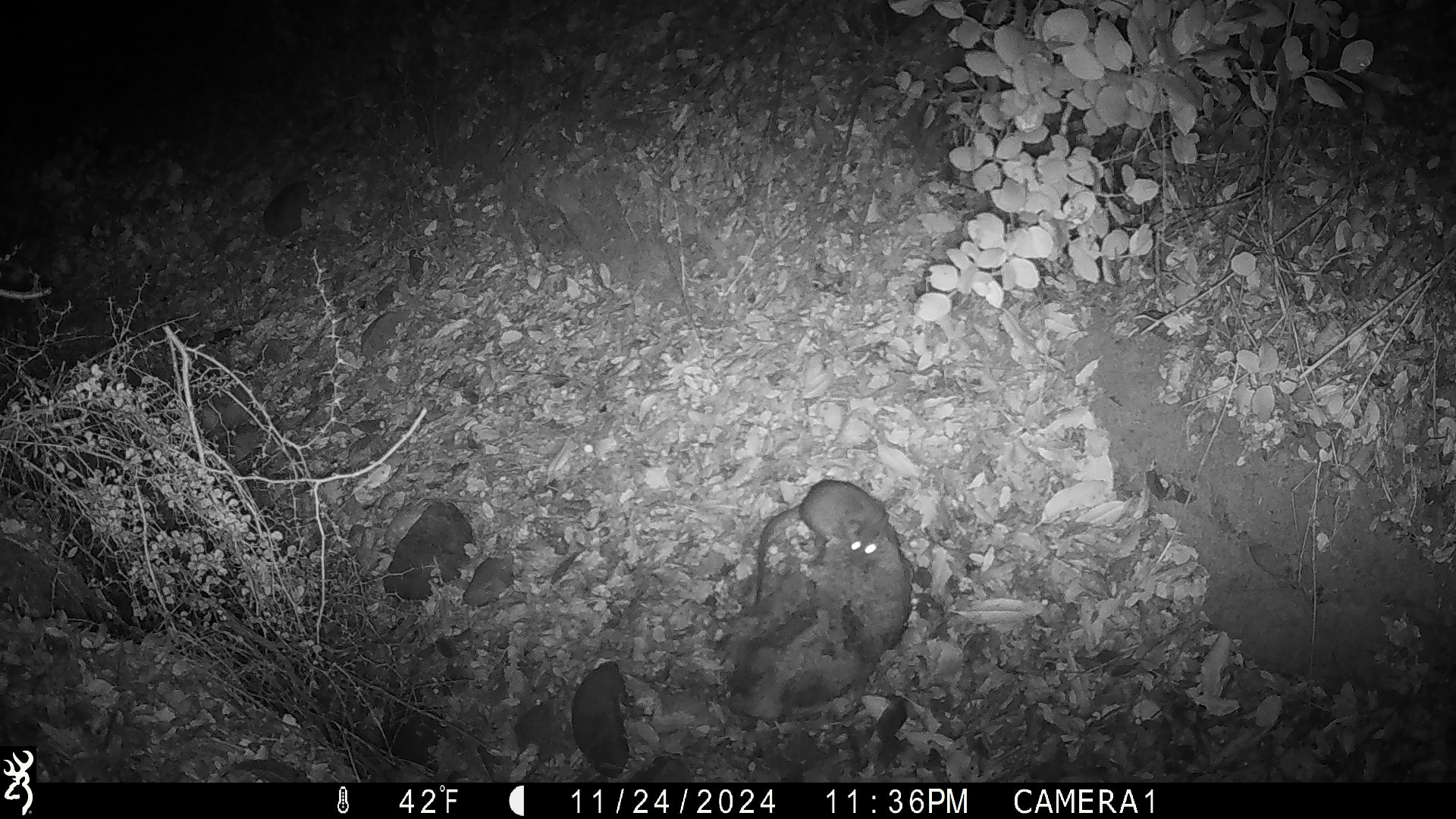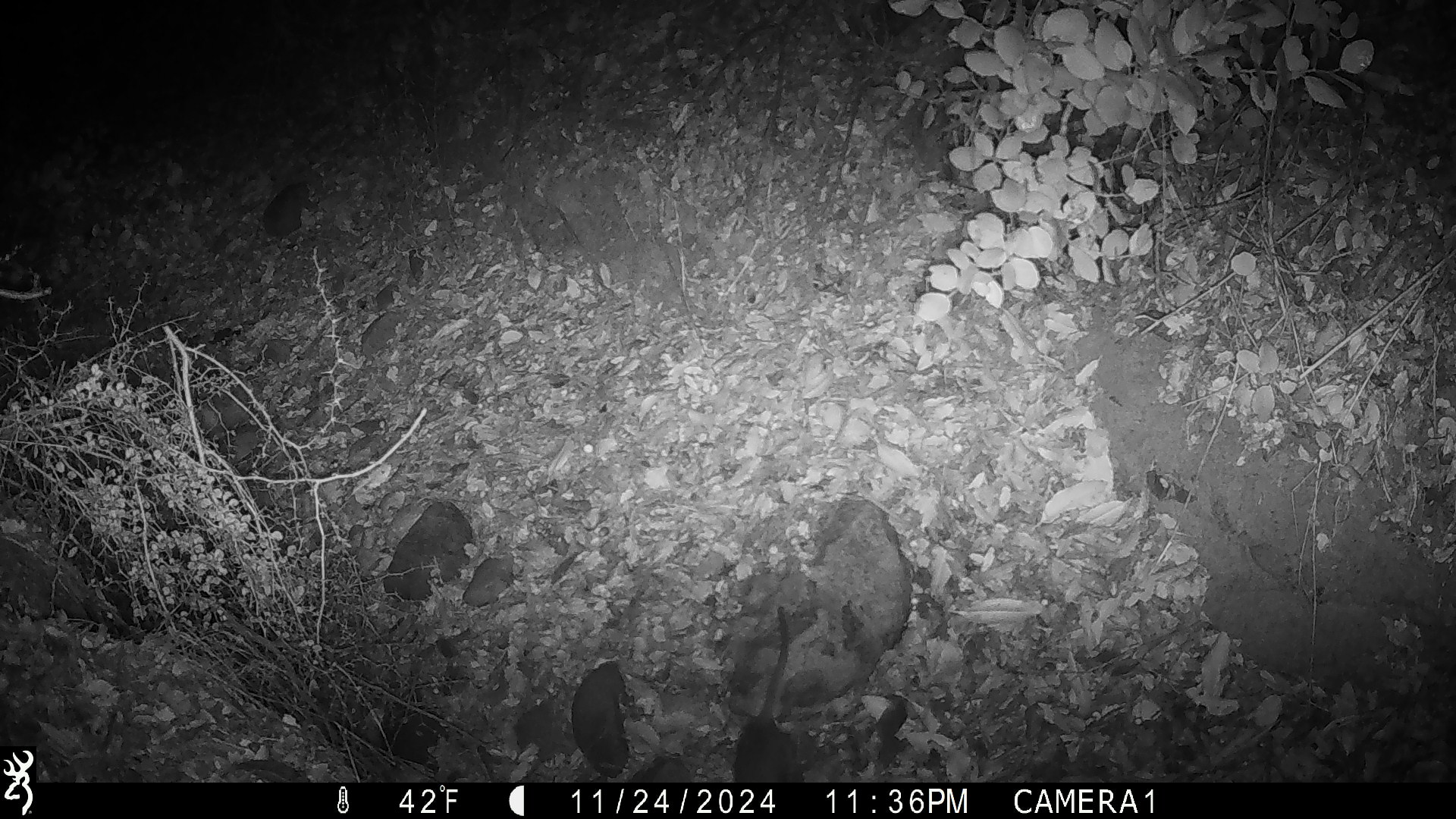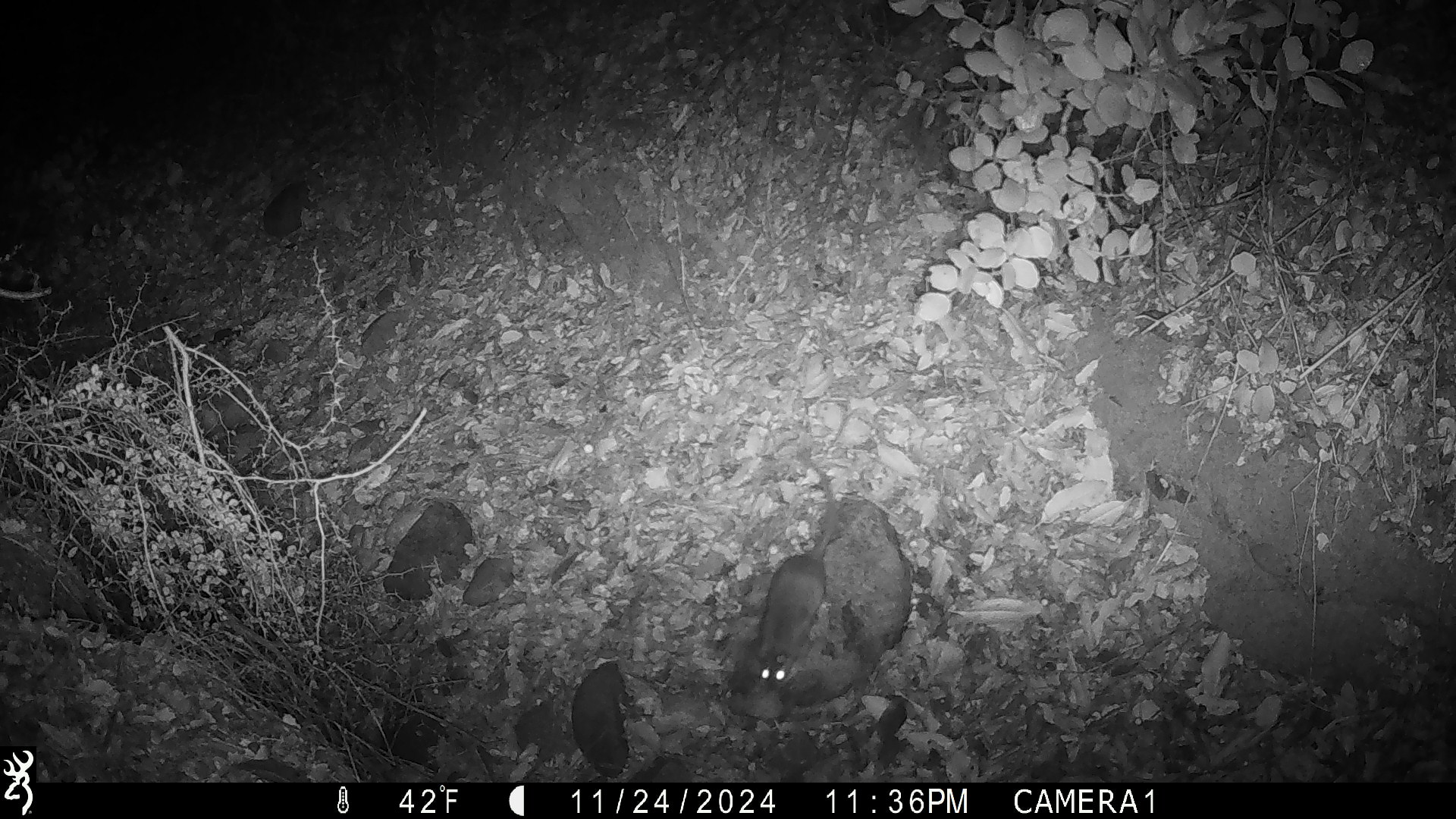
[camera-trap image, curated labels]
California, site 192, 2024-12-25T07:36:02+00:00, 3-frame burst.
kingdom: Animalia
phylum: Chordata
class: Mammalia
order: Rodentia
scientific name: Rodentia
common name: mouse or rat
Mouse or rat (Rodentia).